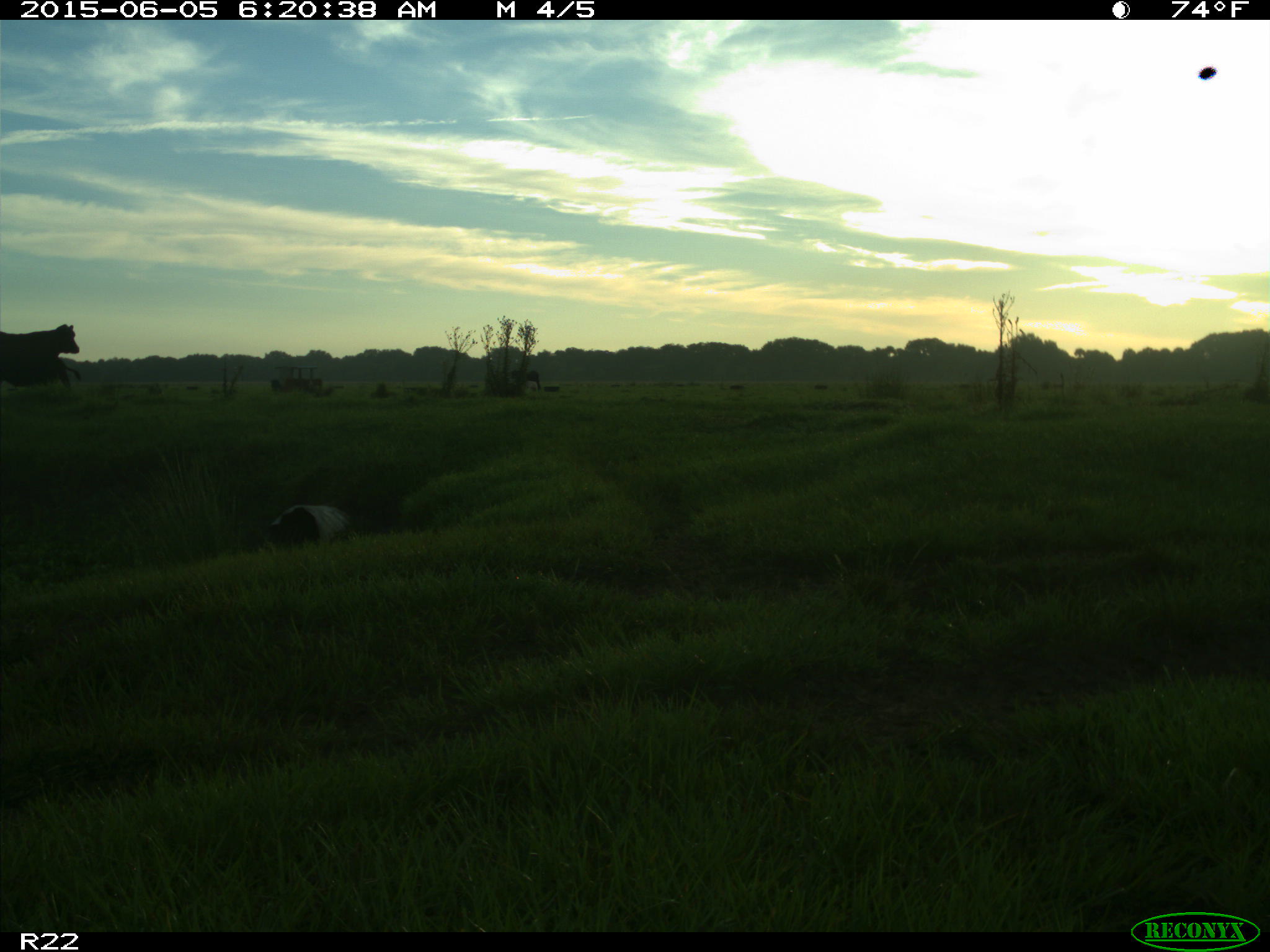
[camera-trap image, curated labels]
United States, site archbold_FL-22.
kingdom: Animalia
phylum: Chordata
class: Mammalia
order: Artiodactyla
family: Bovidae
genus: Bos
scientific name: Bos taurus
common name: domestic cow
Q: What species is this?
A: Bos taurus (domestic cow).